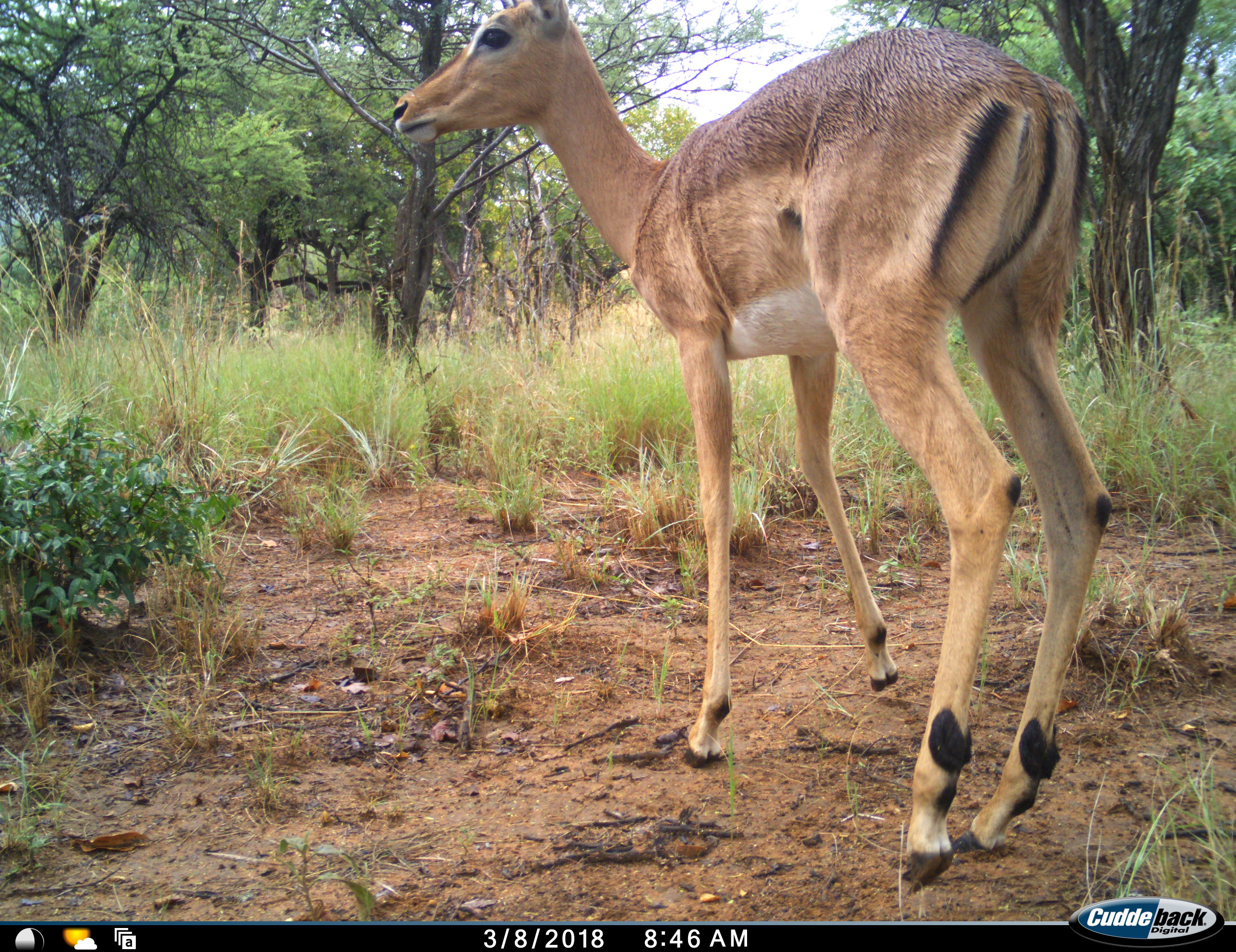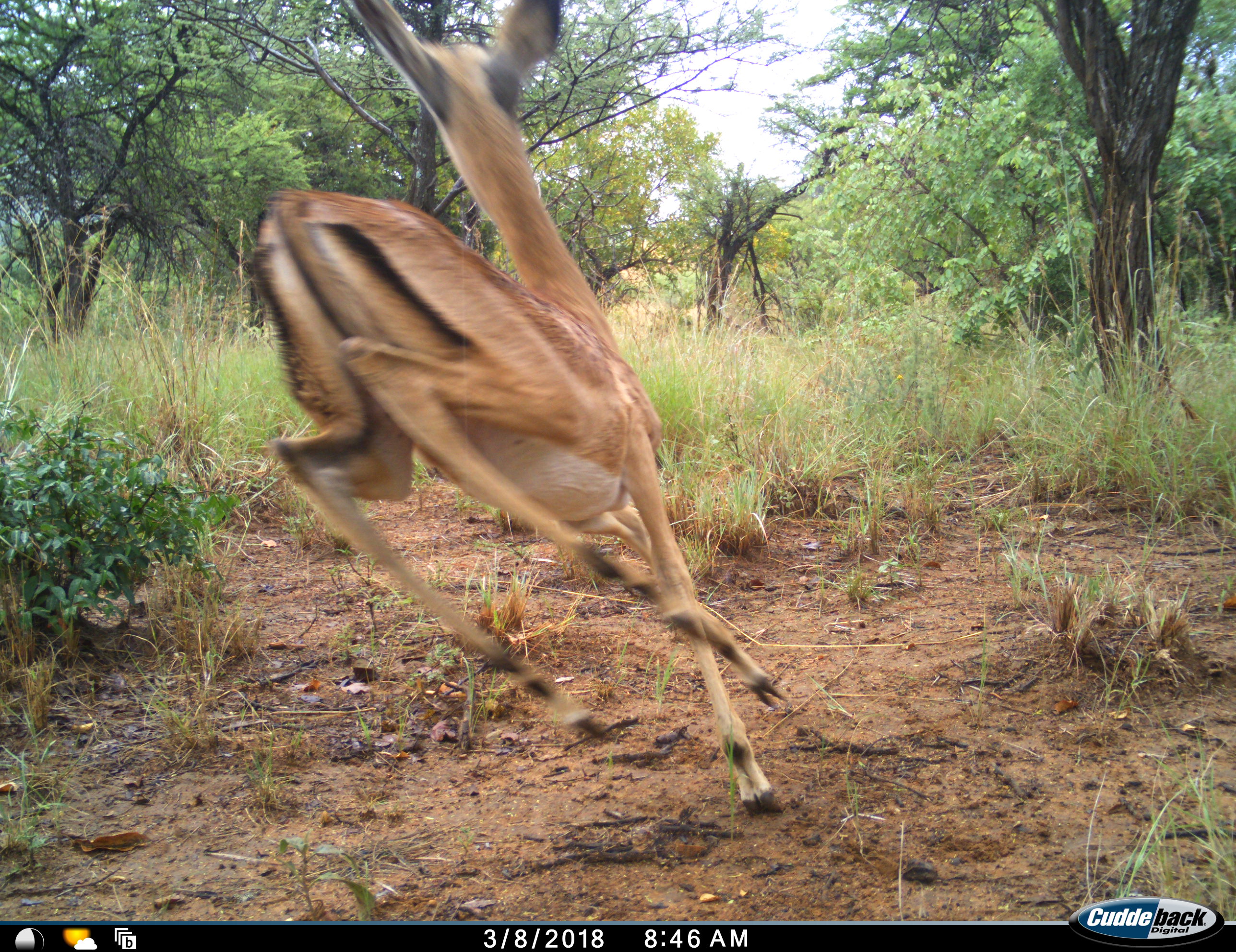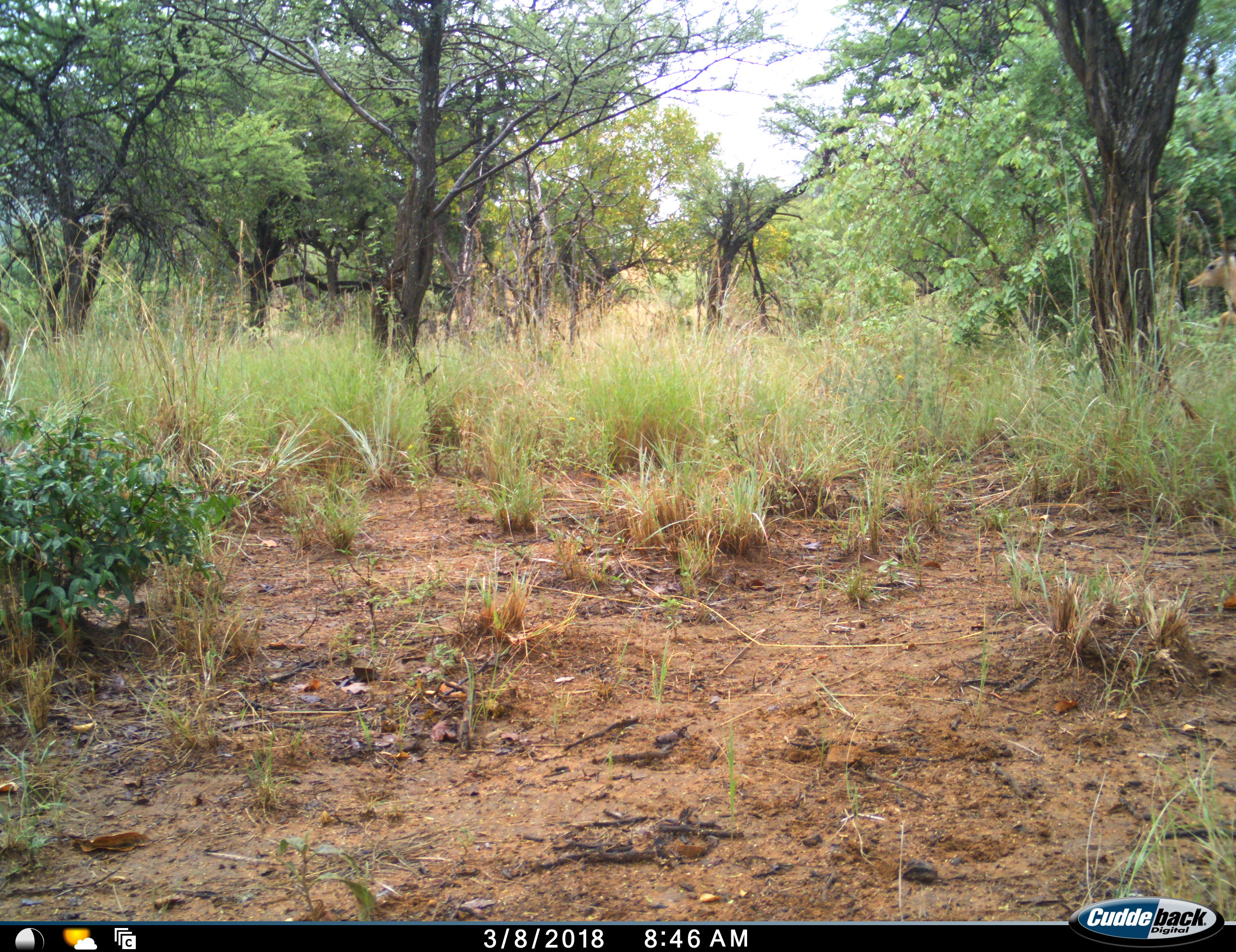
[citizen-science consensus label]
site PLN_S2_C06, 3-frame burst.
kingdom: Animalia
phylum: Chordata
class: Mammalia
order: Artiodactyla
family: Bovidae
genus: Aepyceros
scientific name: Aepyceros melampus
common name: impala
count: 2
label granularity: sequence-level